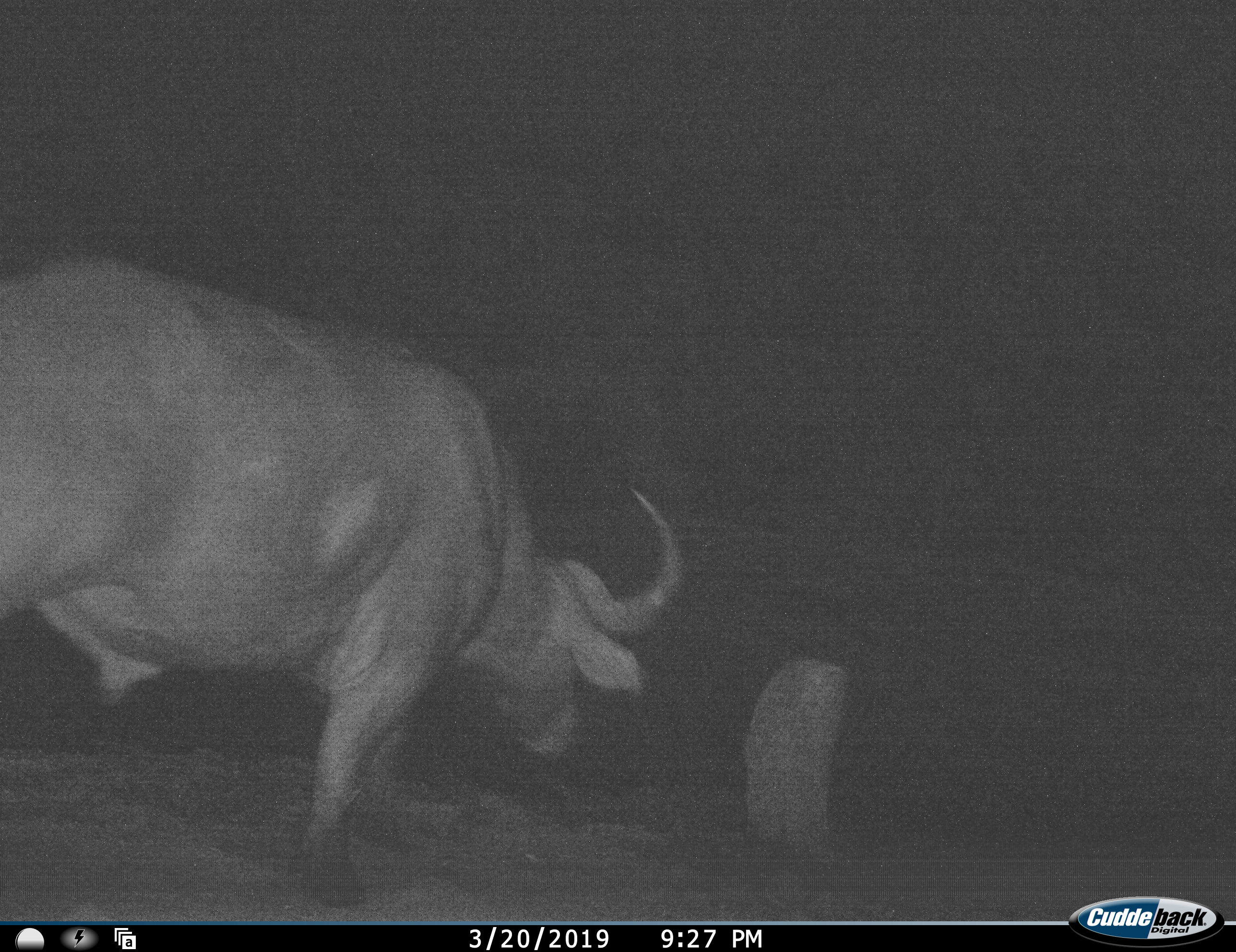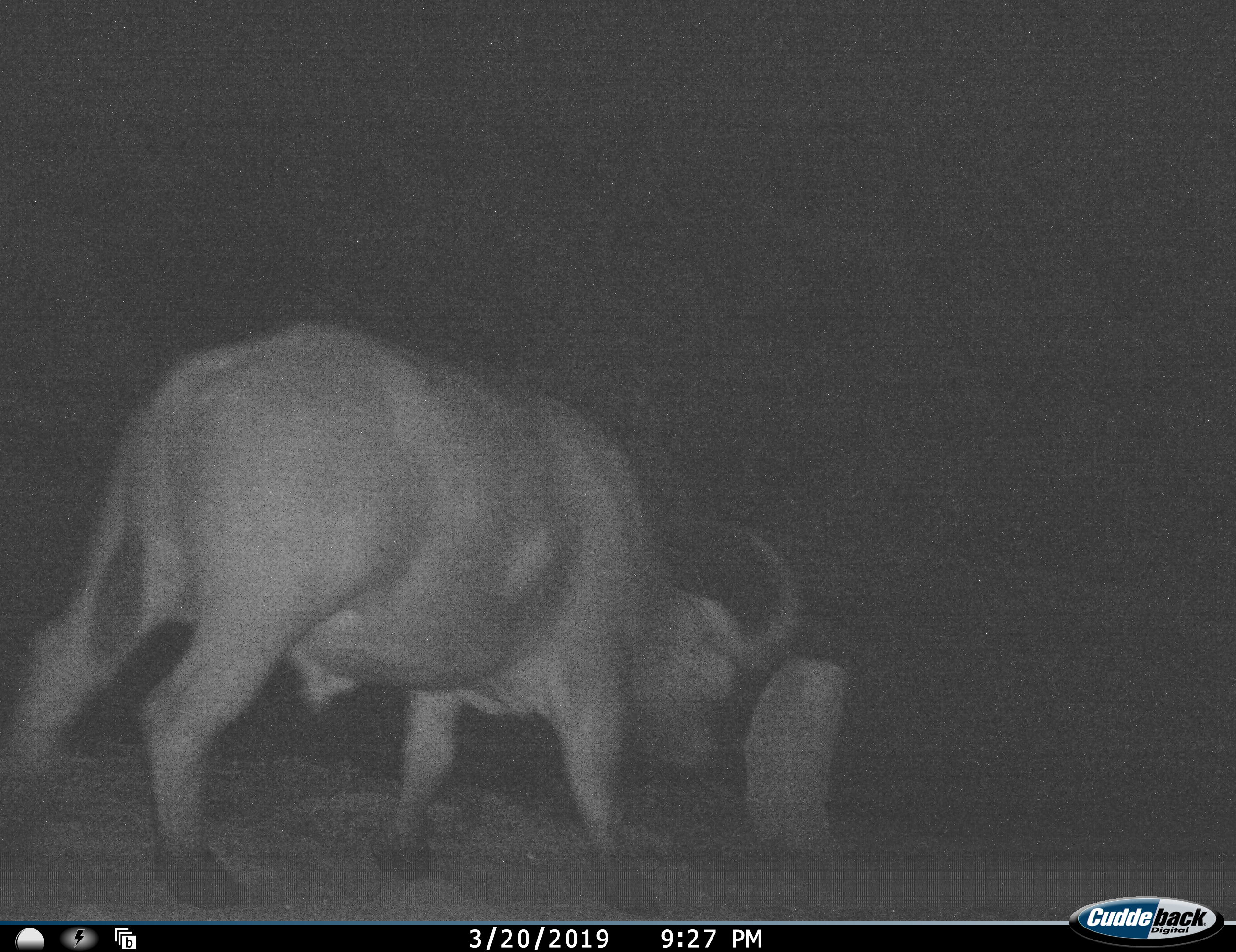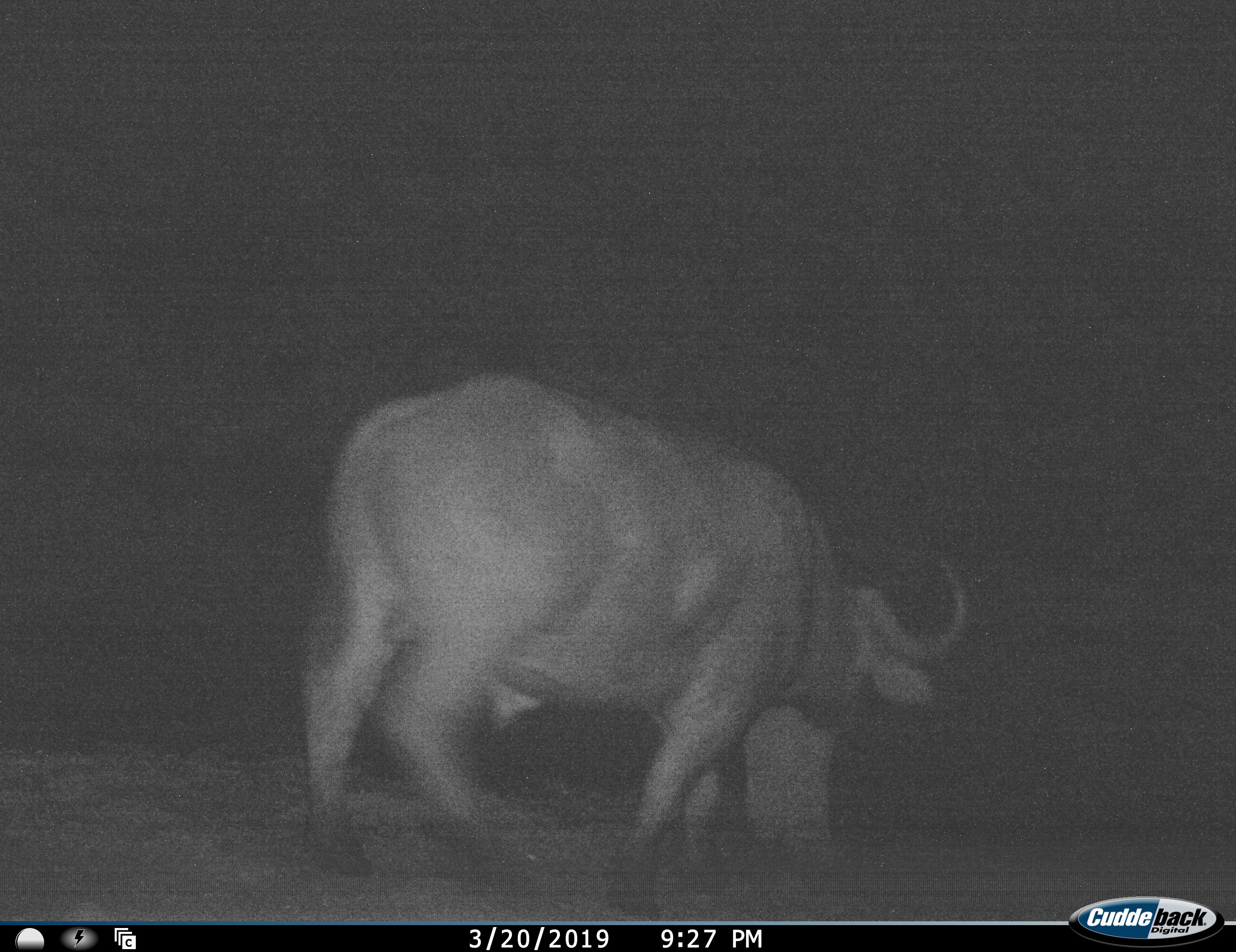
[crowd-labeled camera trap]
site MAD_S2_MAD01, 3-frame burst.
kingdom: Animalia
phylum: Chordata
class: Mammalia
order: Artiodactyla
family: Bovidae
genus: Syncerus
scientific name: Syncerus caffer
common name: african buffalo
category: buffalo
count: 1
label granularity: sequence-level